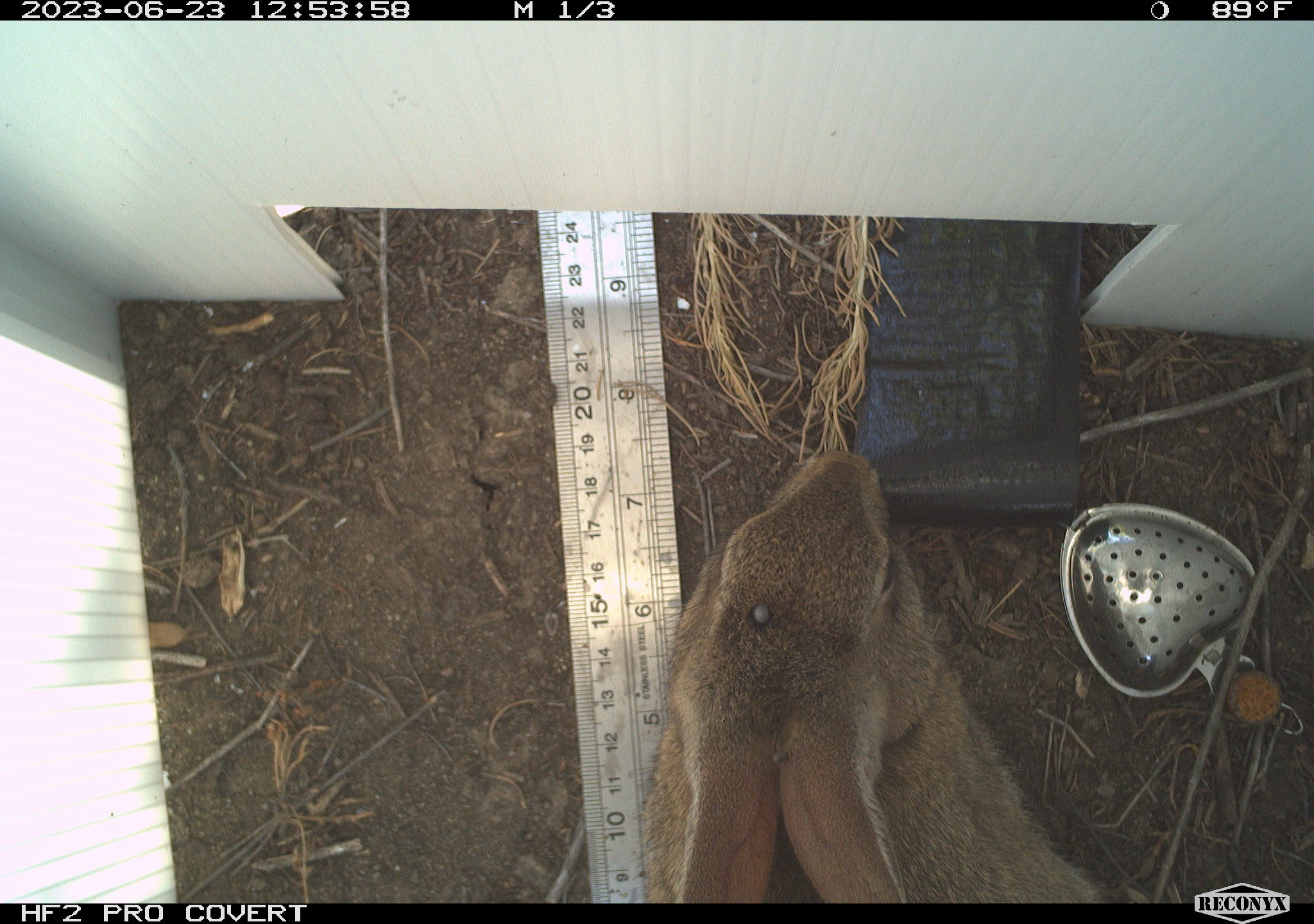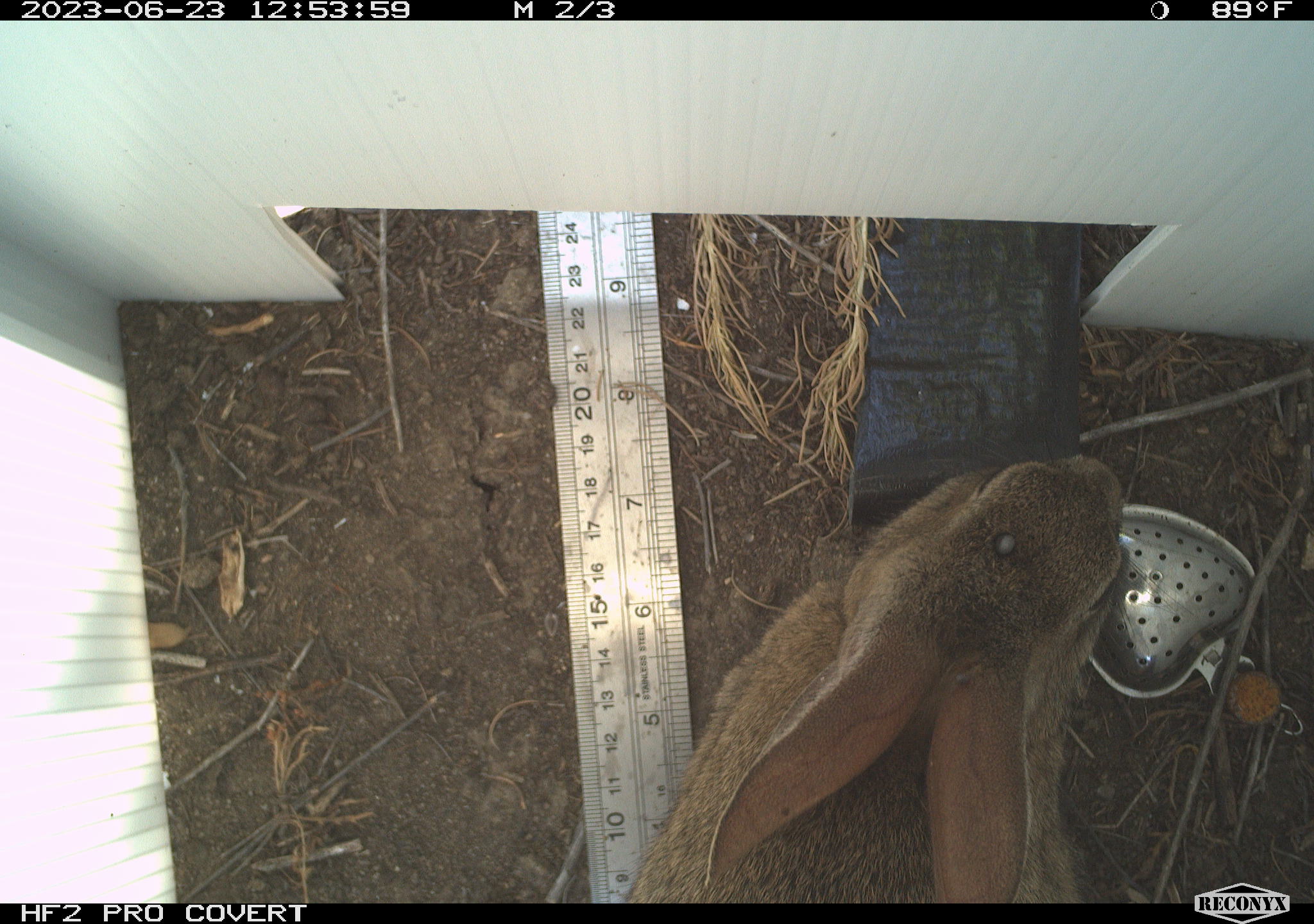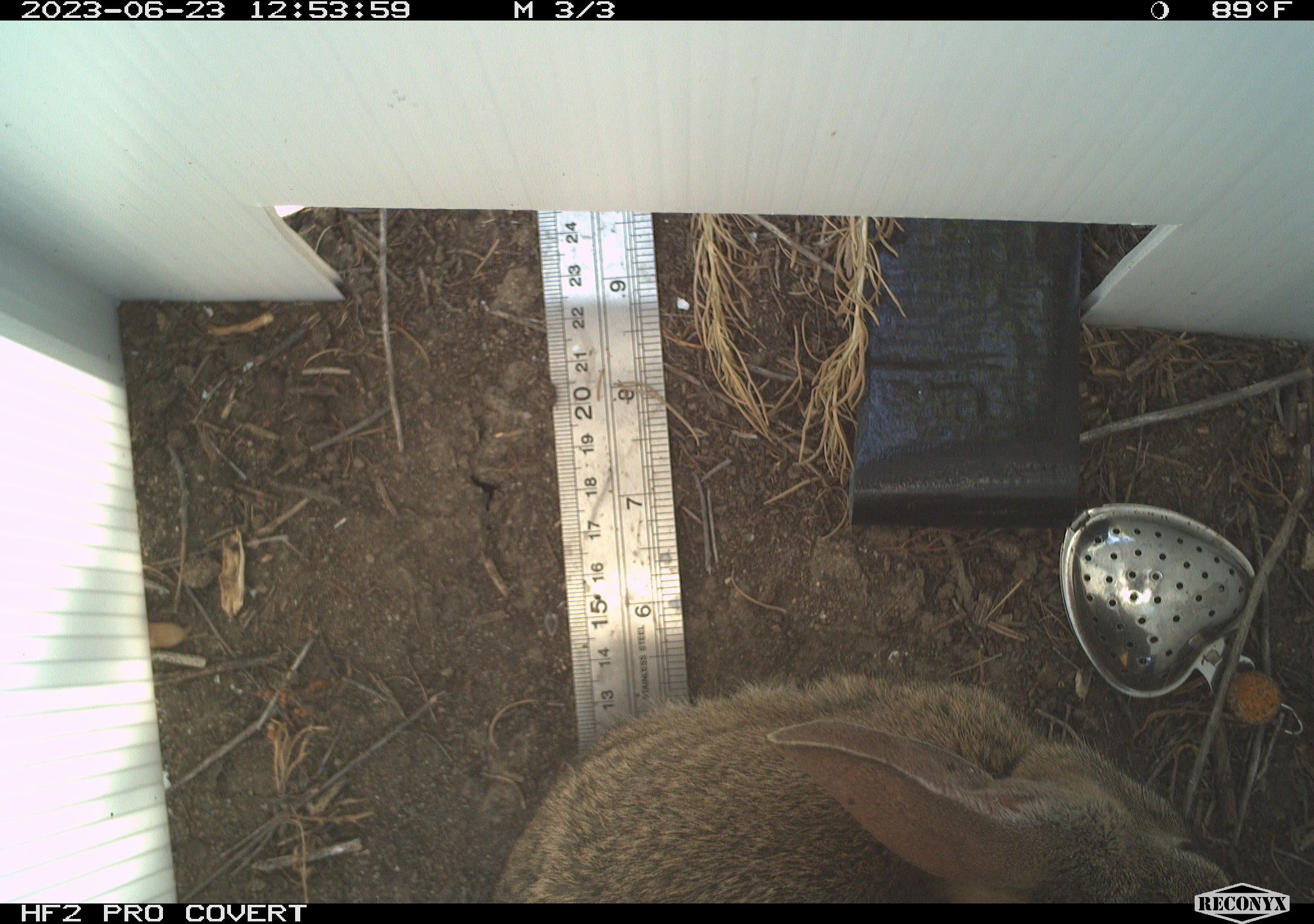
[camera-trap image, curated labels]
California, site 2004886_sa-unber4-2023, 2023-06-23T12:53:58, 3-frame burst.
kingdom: Animalia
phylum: Chordata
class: Mammalia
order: Lagomorpha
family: Leporidae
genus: Sylvilagus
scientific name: Sylvilagus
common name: cottontail rabbits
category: sylvilagus species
Sylvilagus species (cottontail rabbits) (Sylvilagus).